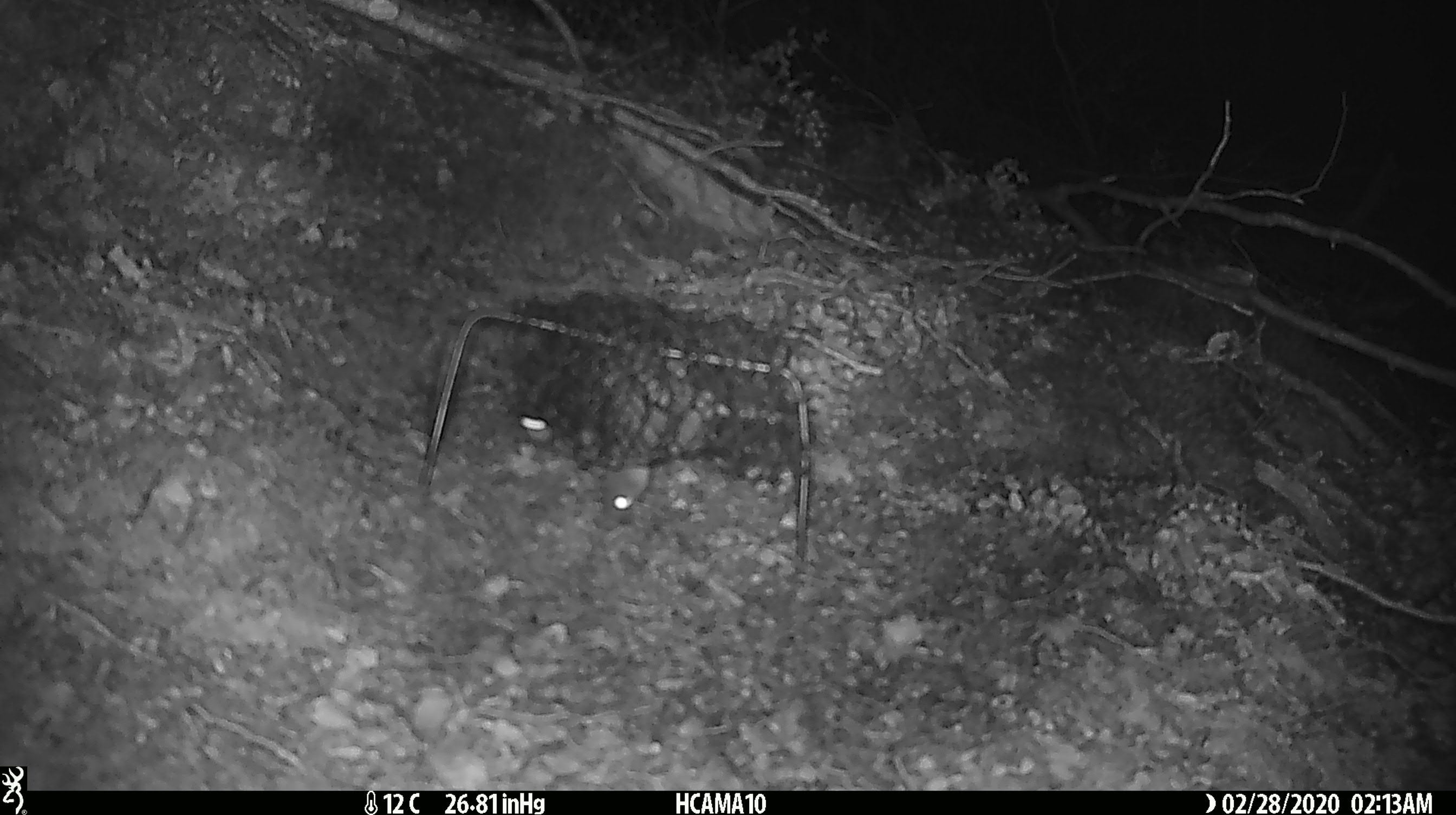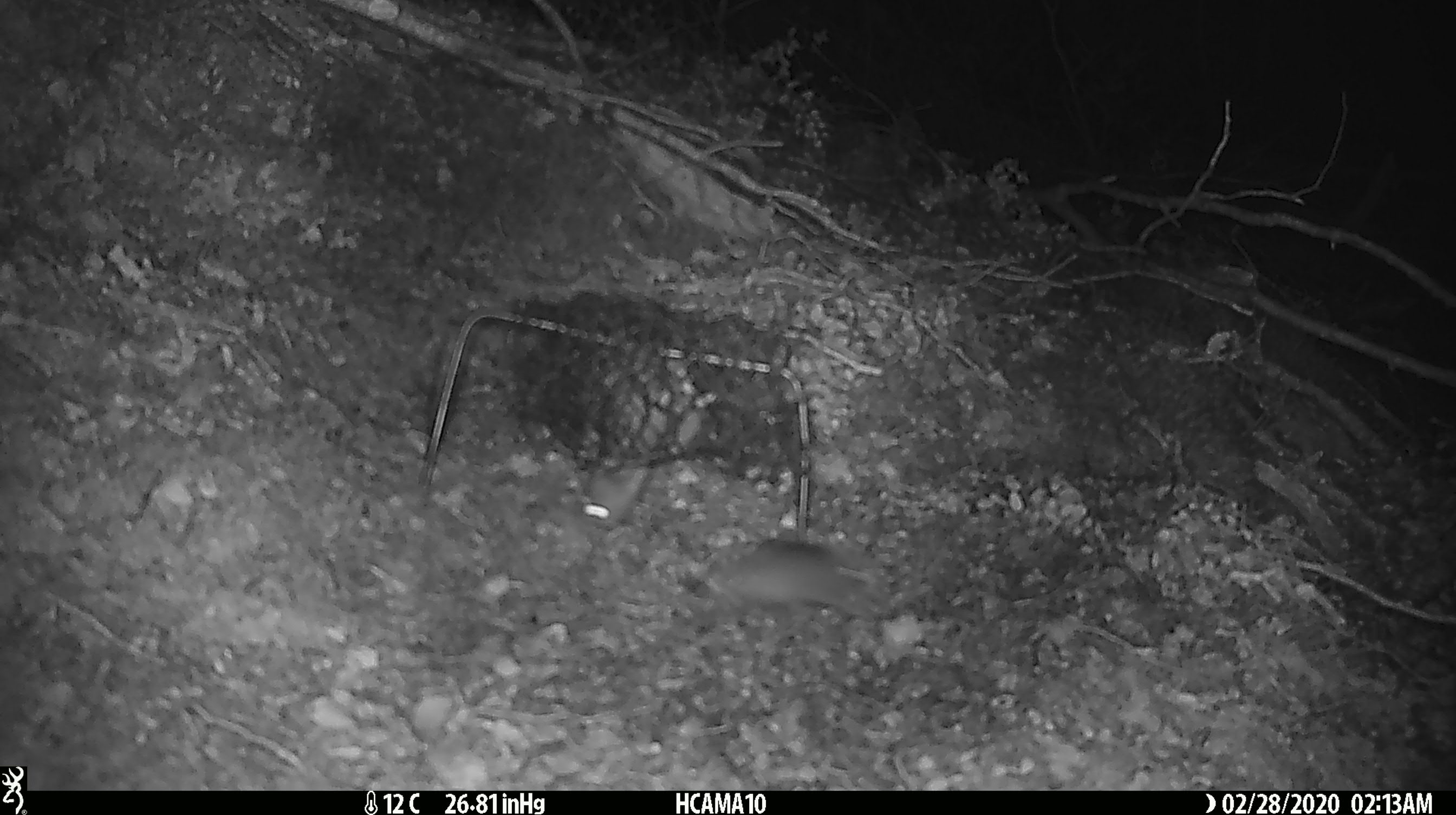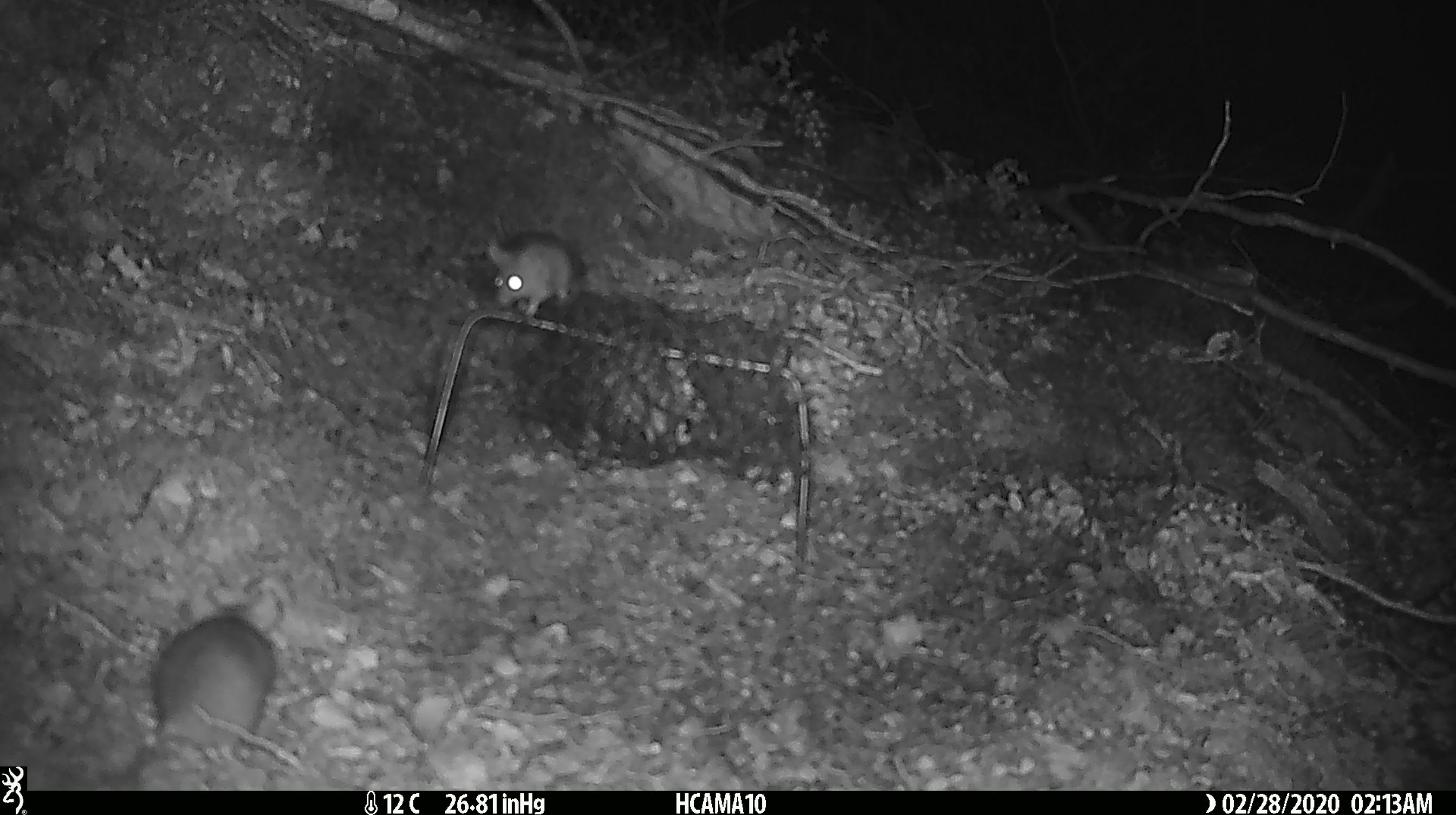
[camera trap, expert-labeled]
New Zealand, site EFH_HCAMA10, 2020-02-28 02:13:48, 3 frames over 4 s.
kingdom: Animalia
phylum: Chordata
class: Mammalia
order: Rodentia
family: Muridae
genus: Mus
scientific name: Mus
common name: mouse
Mouse (Mus).